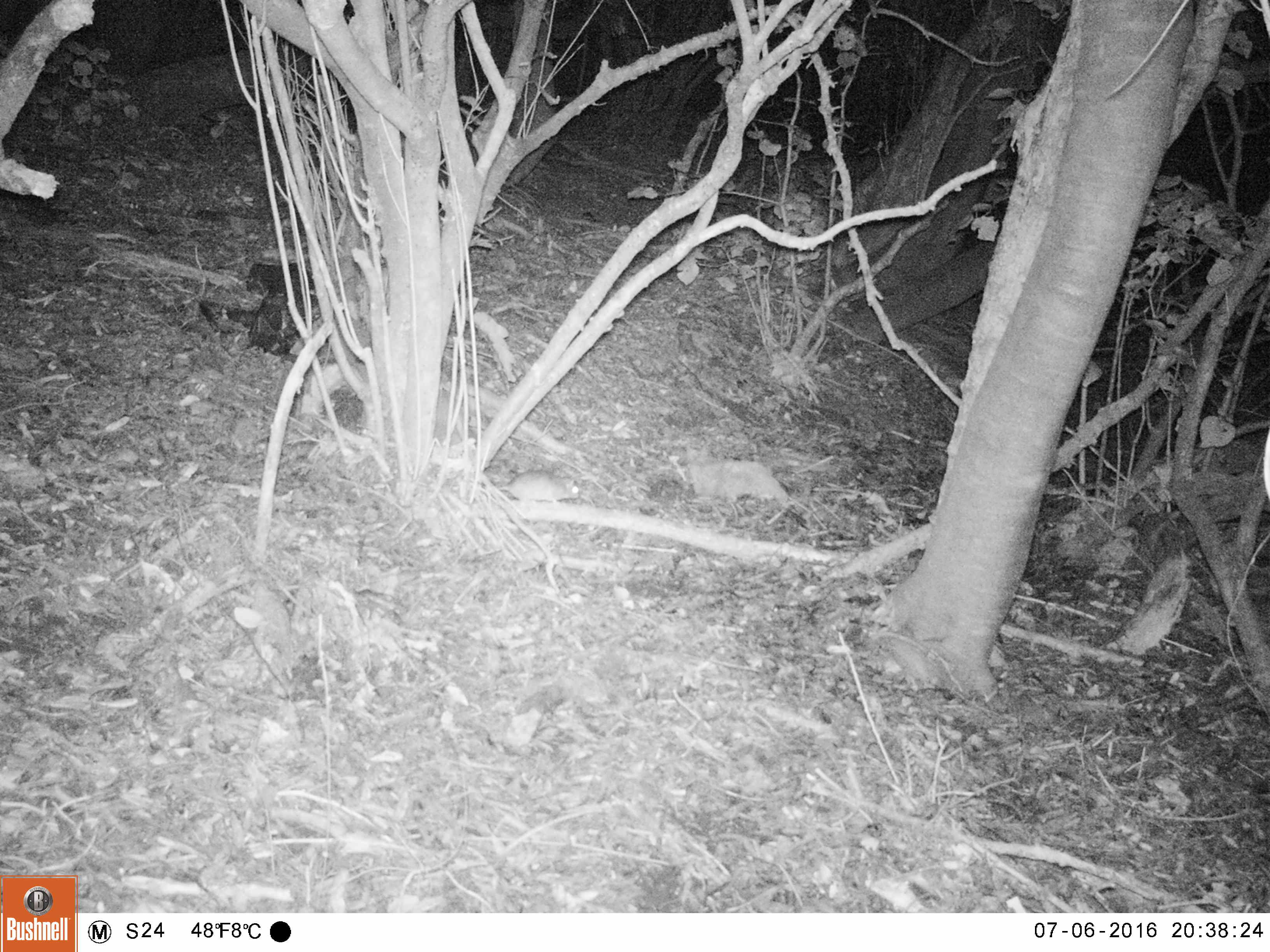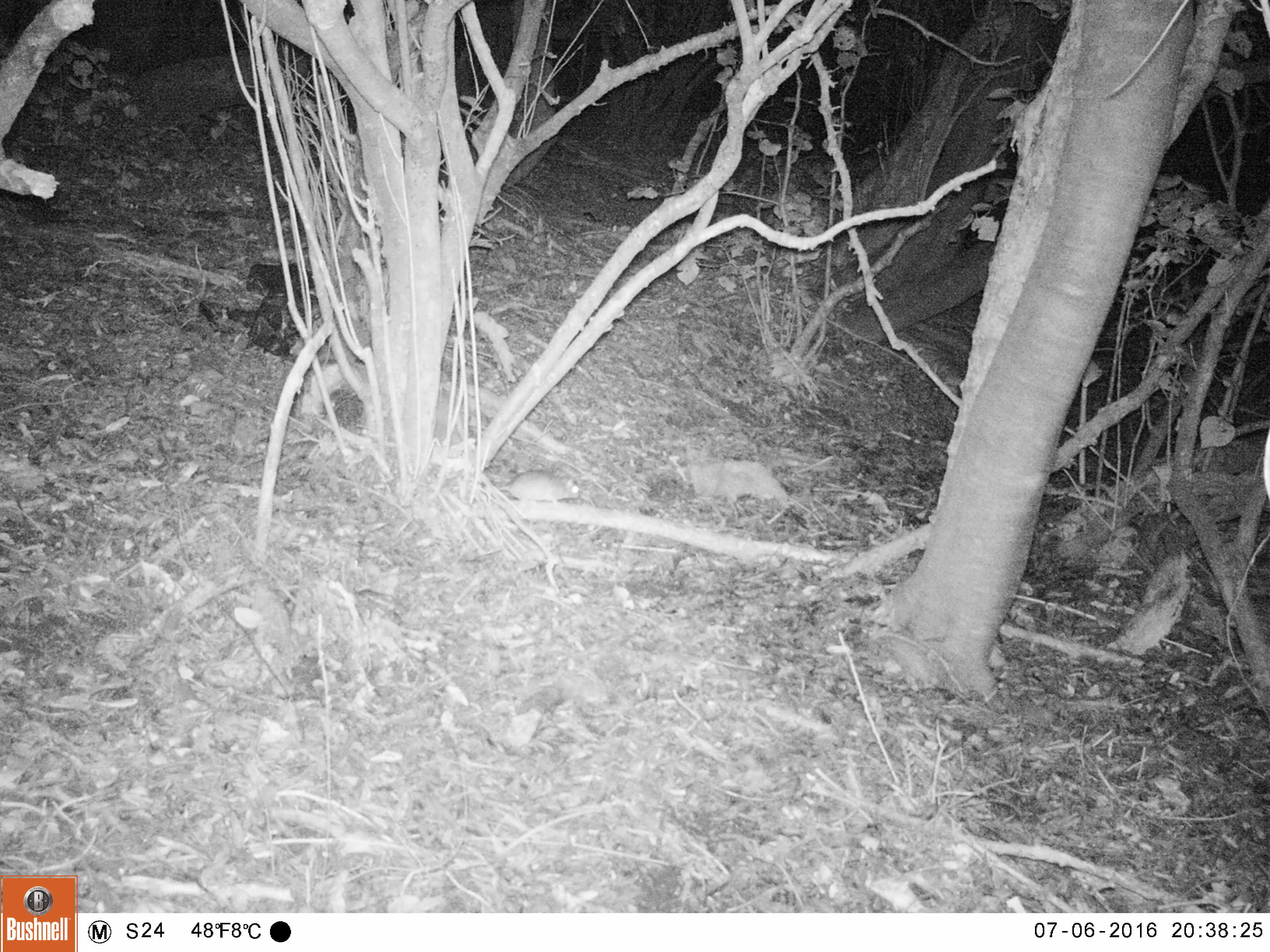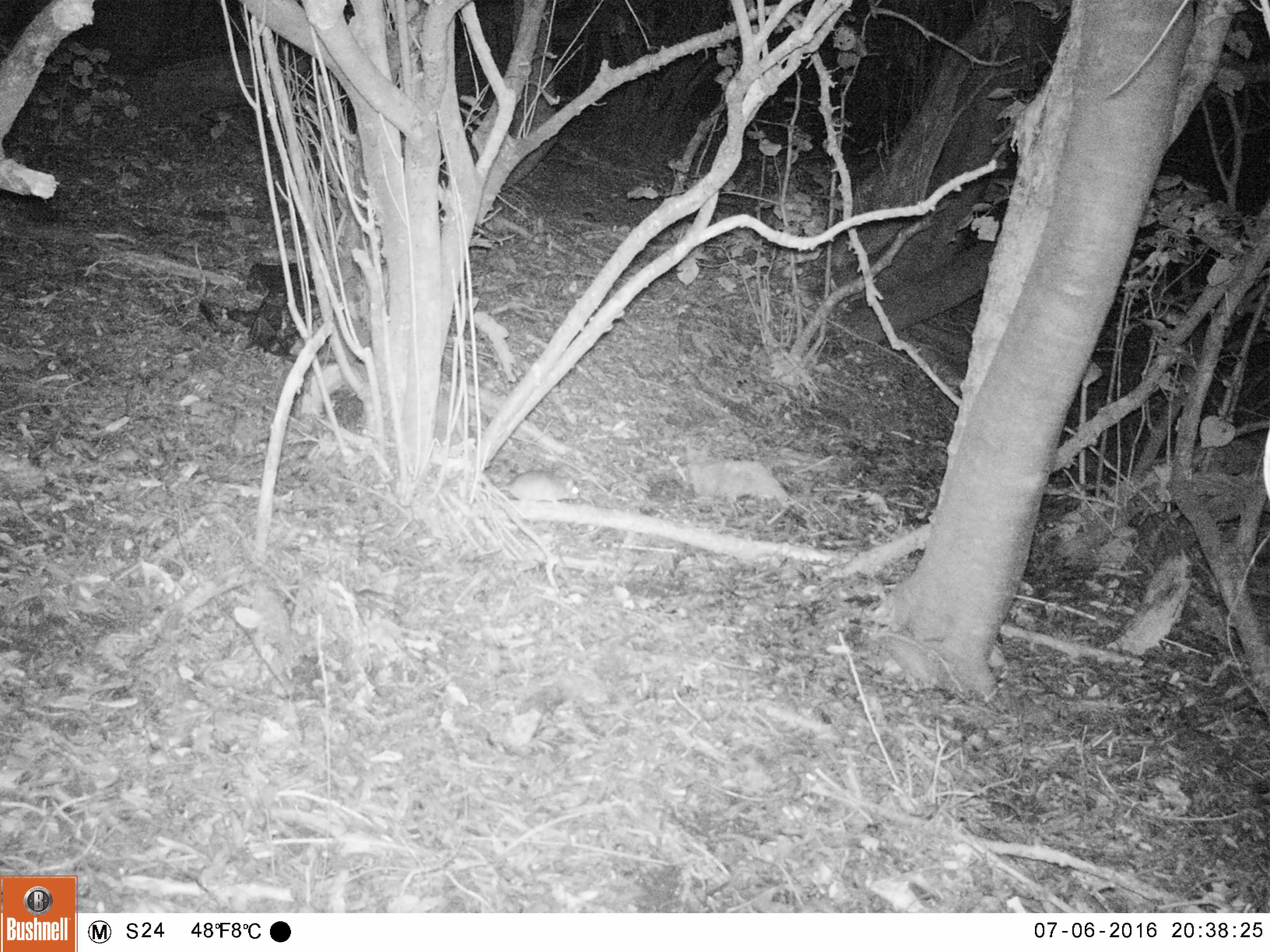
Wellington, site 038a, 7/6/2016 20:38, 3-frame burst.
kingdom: Animalia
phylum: Chordata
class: Mammalia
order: Rodentia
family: Muridae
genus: Rattus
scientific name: Rattus rattus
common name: ship rat